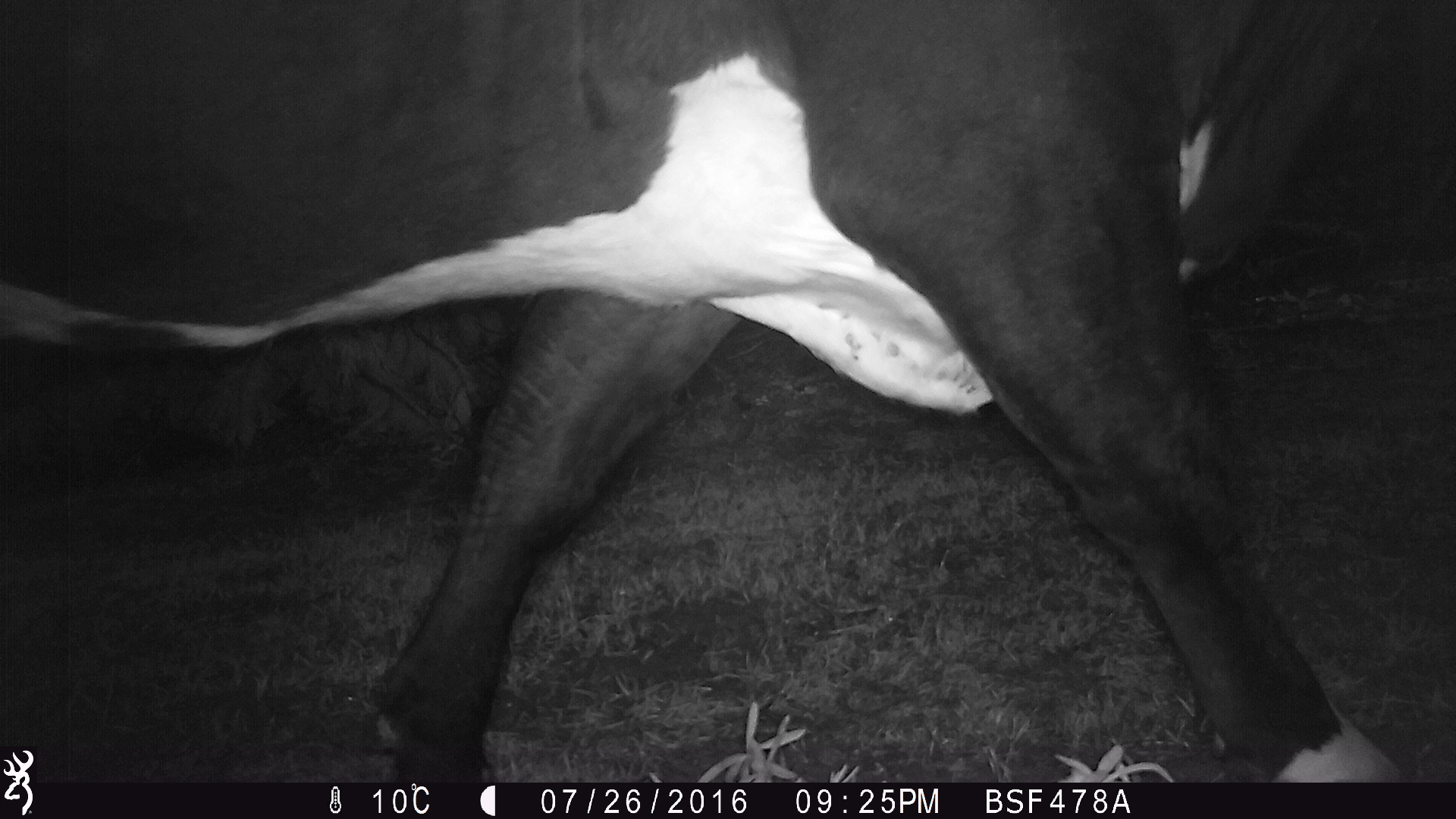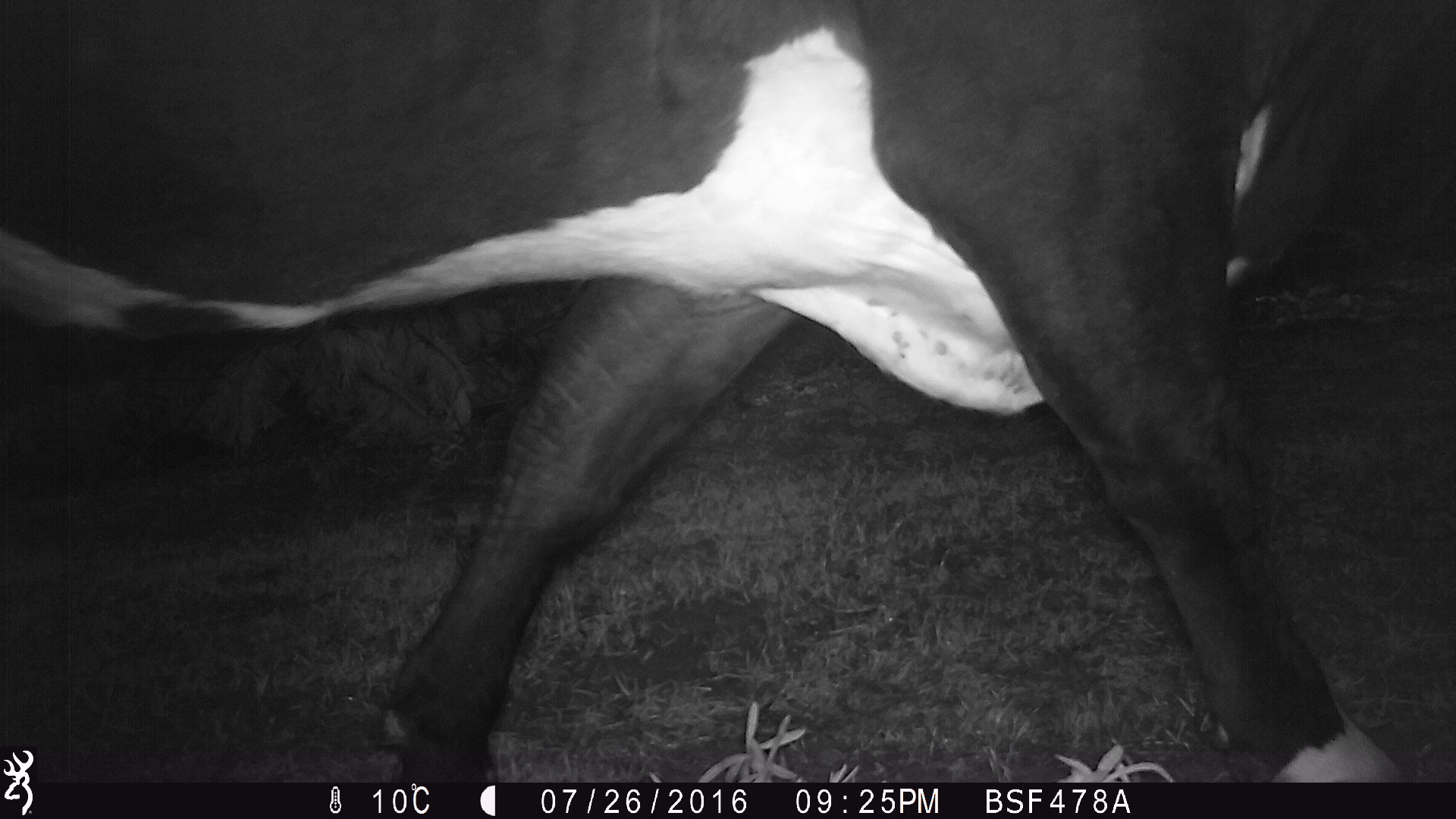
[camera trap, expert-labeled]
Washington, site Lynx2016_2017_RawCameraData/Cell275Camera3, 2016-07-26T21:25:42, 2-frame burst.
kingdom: Animalia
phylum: Chordata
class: Mammalia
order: Artiodactyla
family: Bovidae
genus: Bos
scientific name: Bos taurus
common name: domestic cattle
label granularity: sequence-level